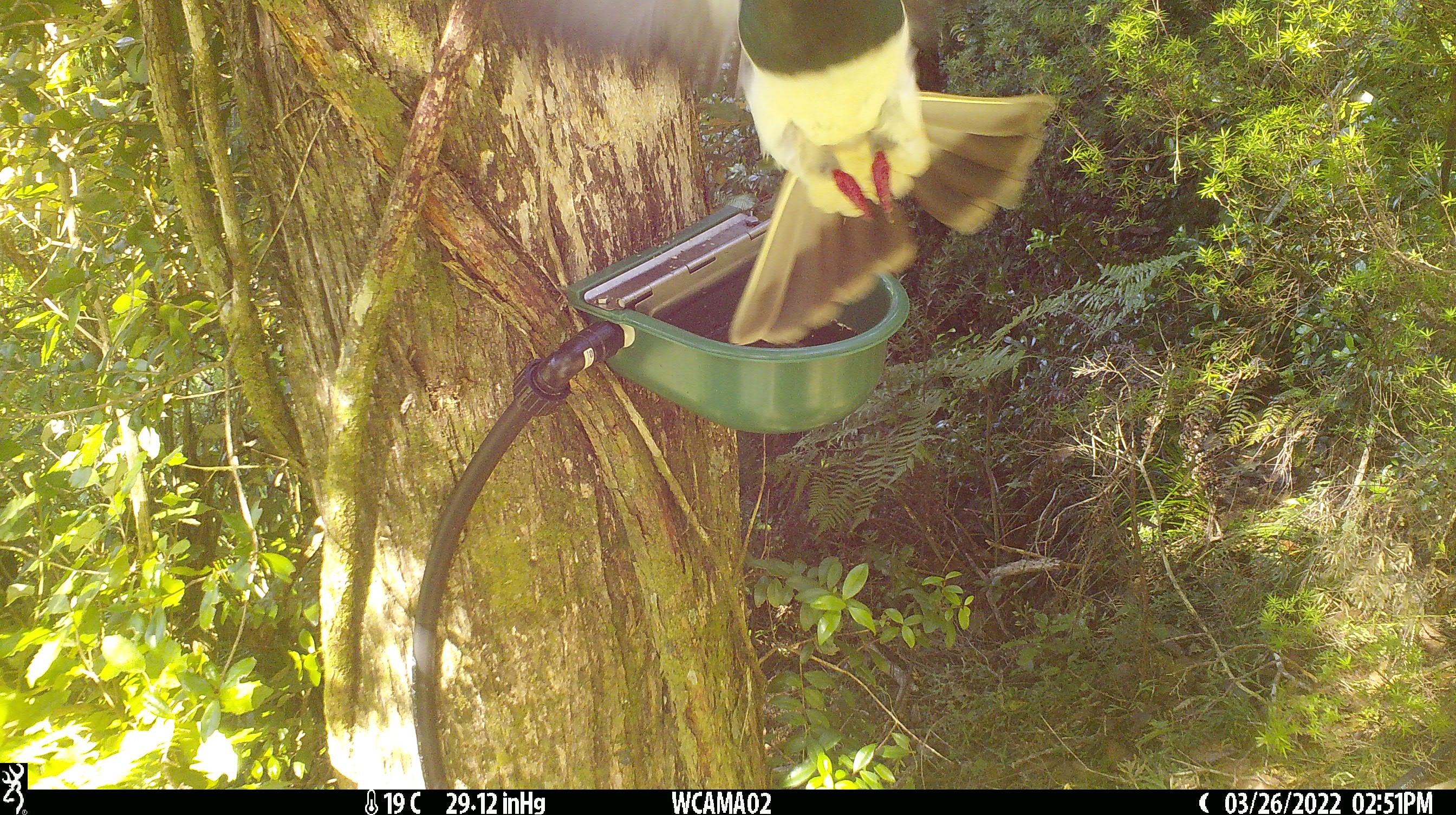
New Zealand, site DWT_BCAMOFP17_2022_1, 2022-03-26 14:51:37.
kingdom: Animalia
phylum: Chordata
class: Aves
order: Columbiformes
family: Columbidae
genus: Hemiphaga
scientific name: Hemiphaga novaeseelandiae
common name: new zealand pigeon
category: kereru